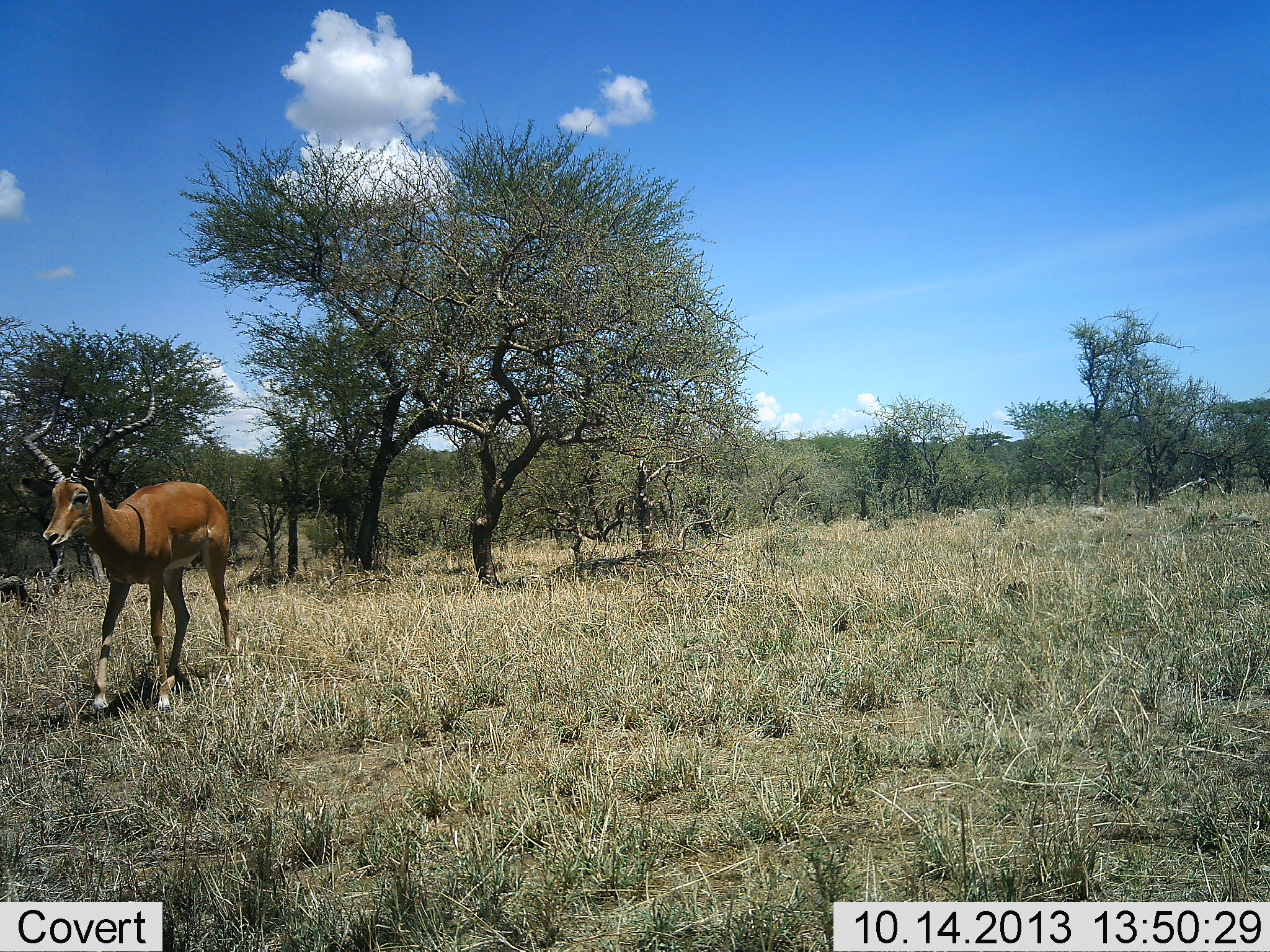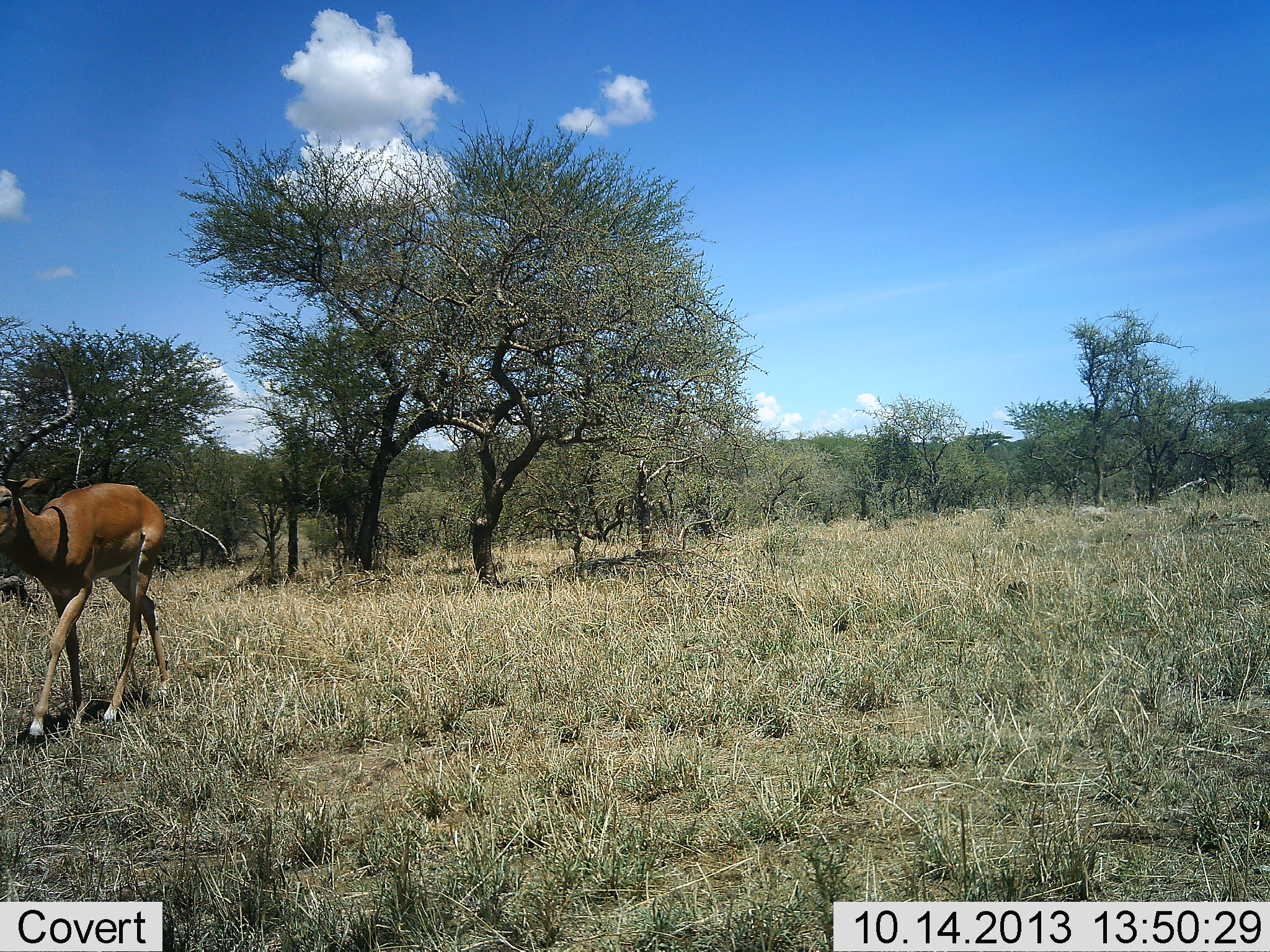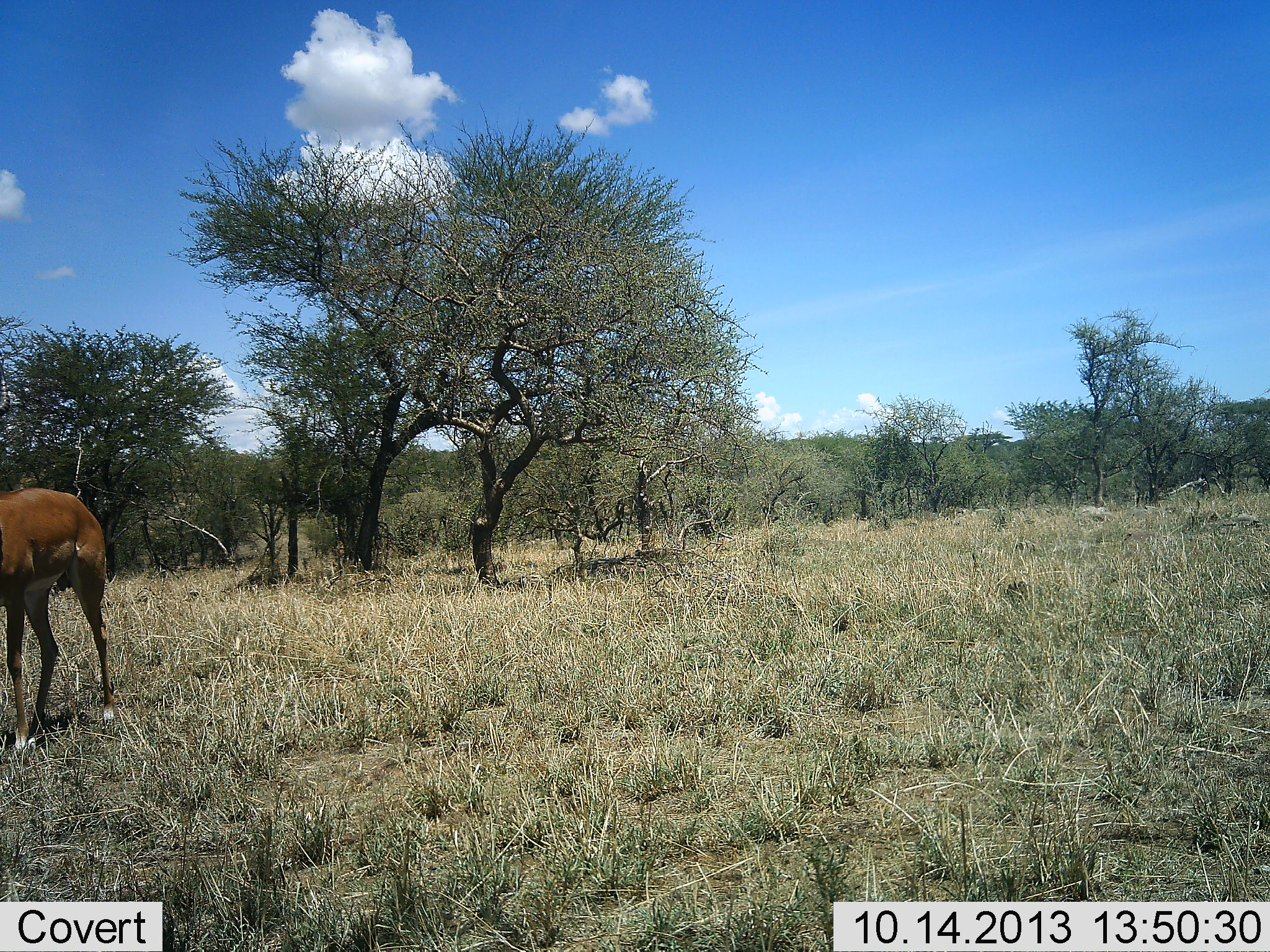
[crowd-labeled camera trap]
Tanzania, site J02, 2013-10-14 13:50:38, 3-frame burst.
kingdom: Animalia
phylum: Chordata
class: Mammalia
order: Artiodactyla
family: Bovidae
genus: Aepyceros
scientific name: Aepyceros melampus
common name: impala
Impala (Aepyceros melampus), count 1. Behavior (volunteer vote fractions): standing 3%, resting 0%, moving 97%, interacting 0%. Young present (vote fraction): 0%. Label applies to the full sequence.